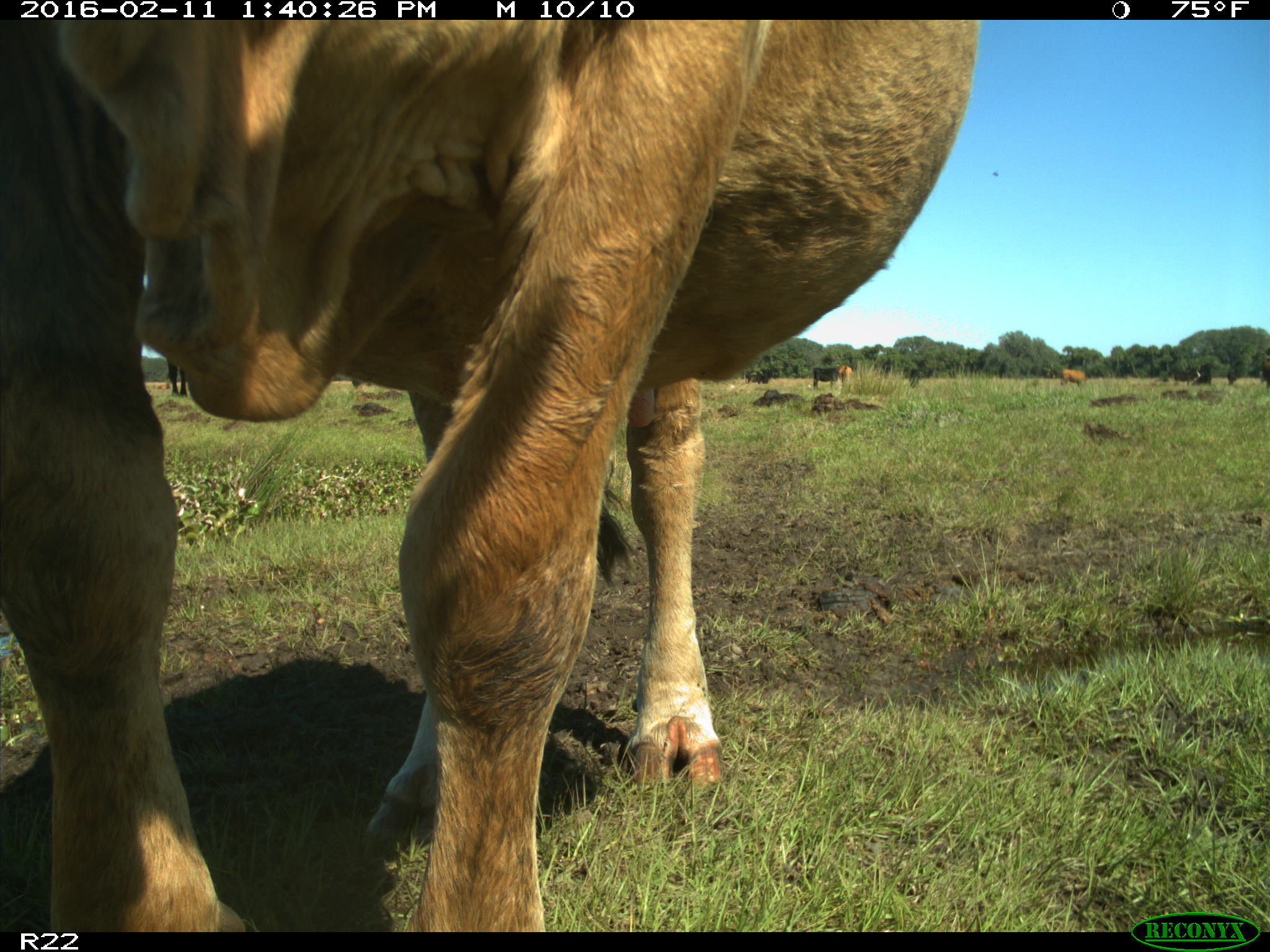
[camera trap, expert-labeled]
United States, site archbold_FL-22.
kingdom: Animalia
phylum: Chordata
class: Mammalia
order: Artiodactyla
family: Bovidae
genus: Bos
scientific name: Bos taurus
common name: domestic cow